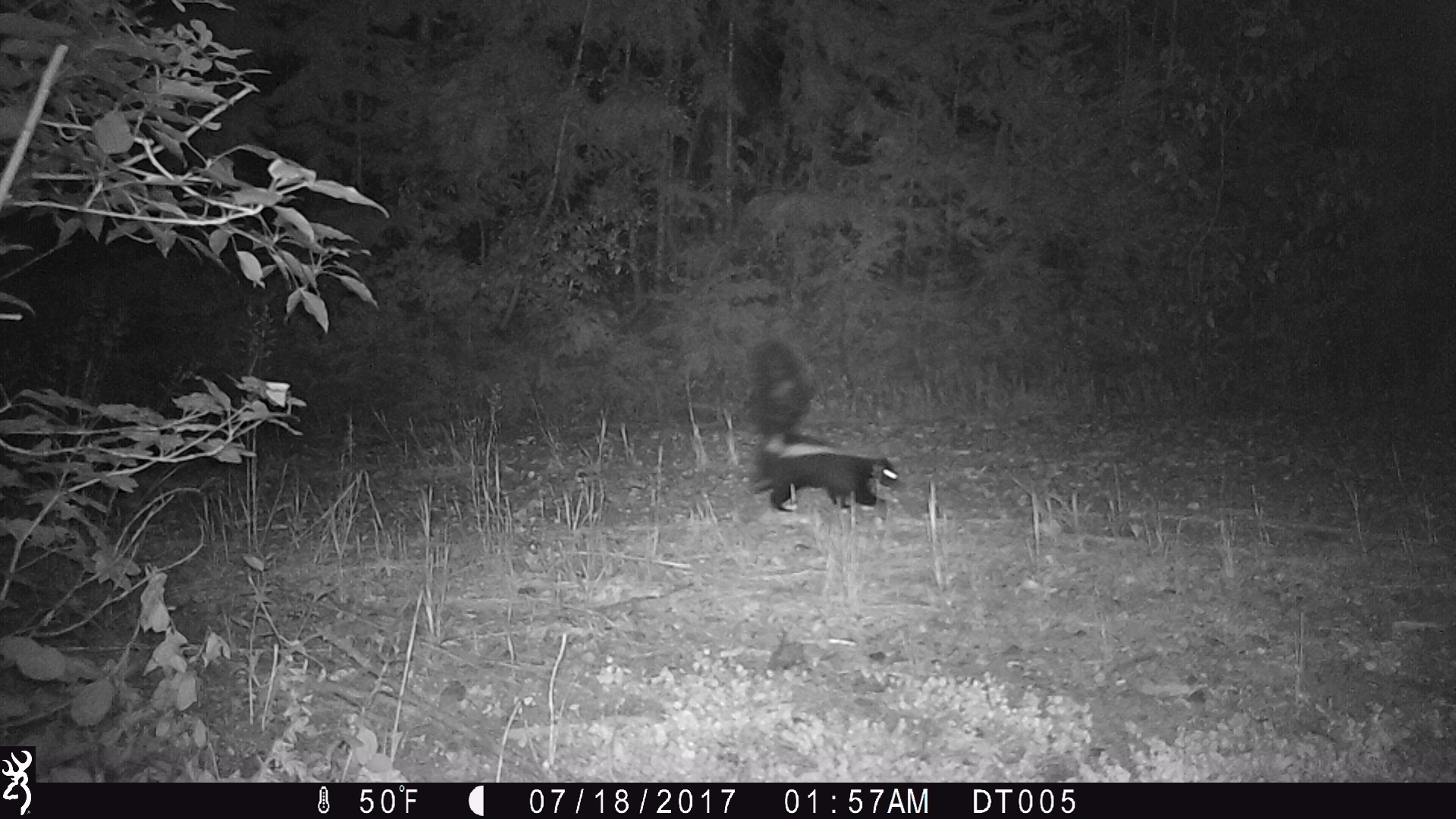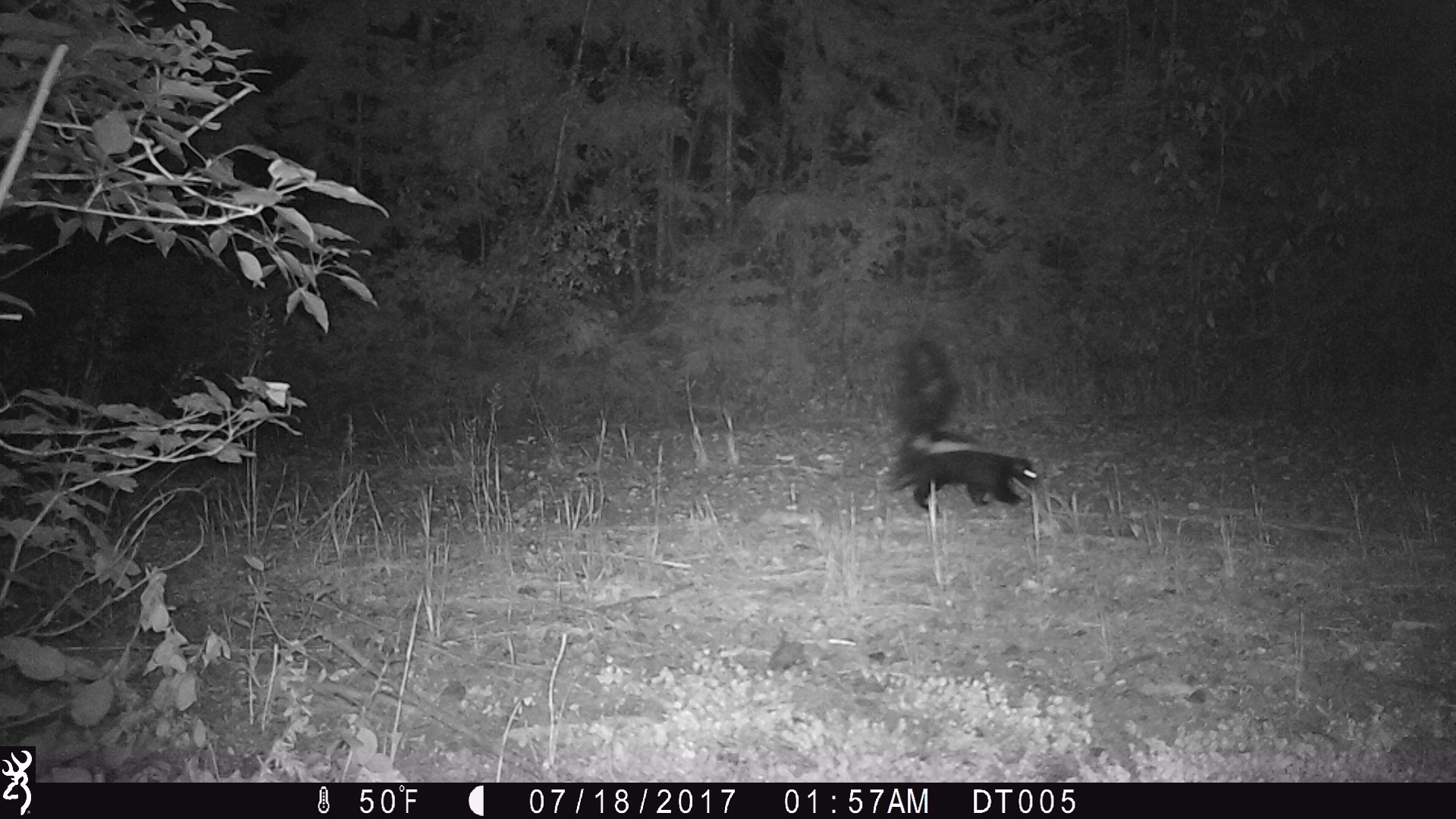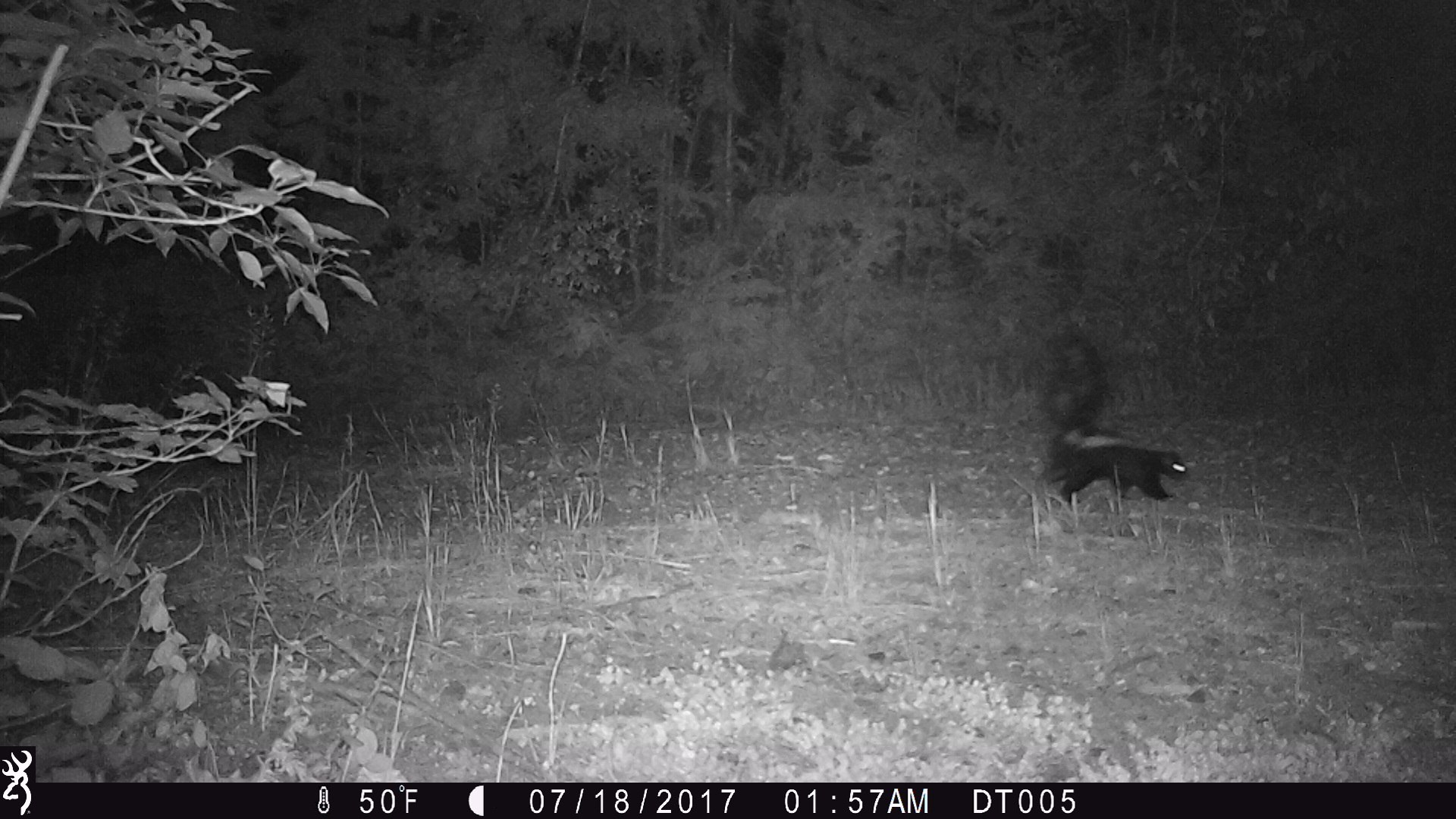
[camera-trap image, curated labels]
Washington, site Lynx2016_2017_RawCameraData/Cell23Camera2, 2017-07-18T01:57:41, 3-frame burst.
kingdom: Animalia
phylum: Chordata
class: Mammalia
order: Carnivora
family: Mephitidae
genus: Mephitis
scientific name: Mephitis mephitis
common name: striped skunk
Mephitis mephitis (striped skunk). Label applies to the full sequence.